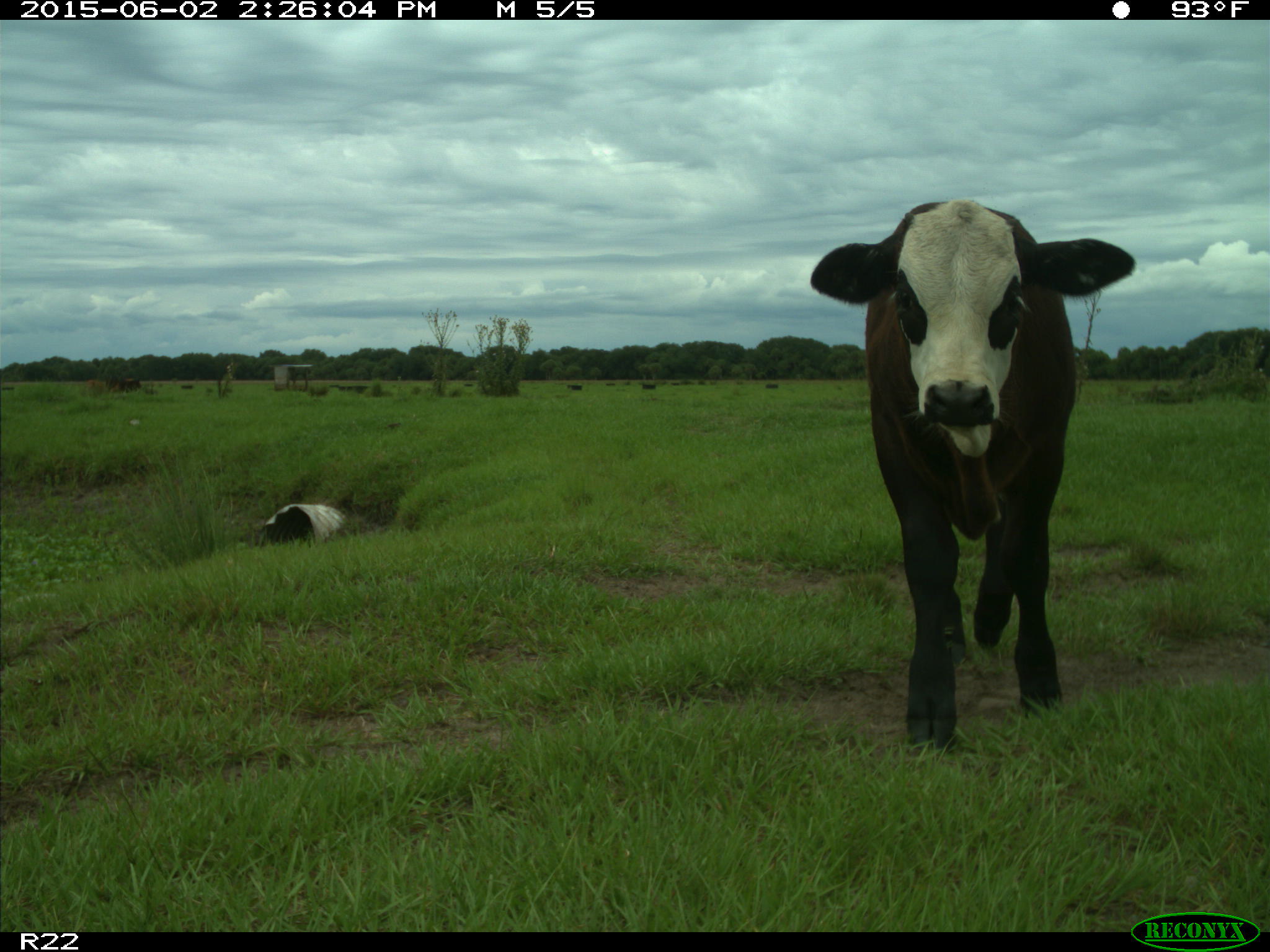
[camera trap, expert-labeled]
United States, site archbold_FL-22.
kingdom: Animalia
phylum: Chordata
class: Mammalia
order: Artiodactyla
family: Bovidae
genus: Bos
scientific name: Bos taurus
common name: domestic cow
Bos taurus (domestic cow).